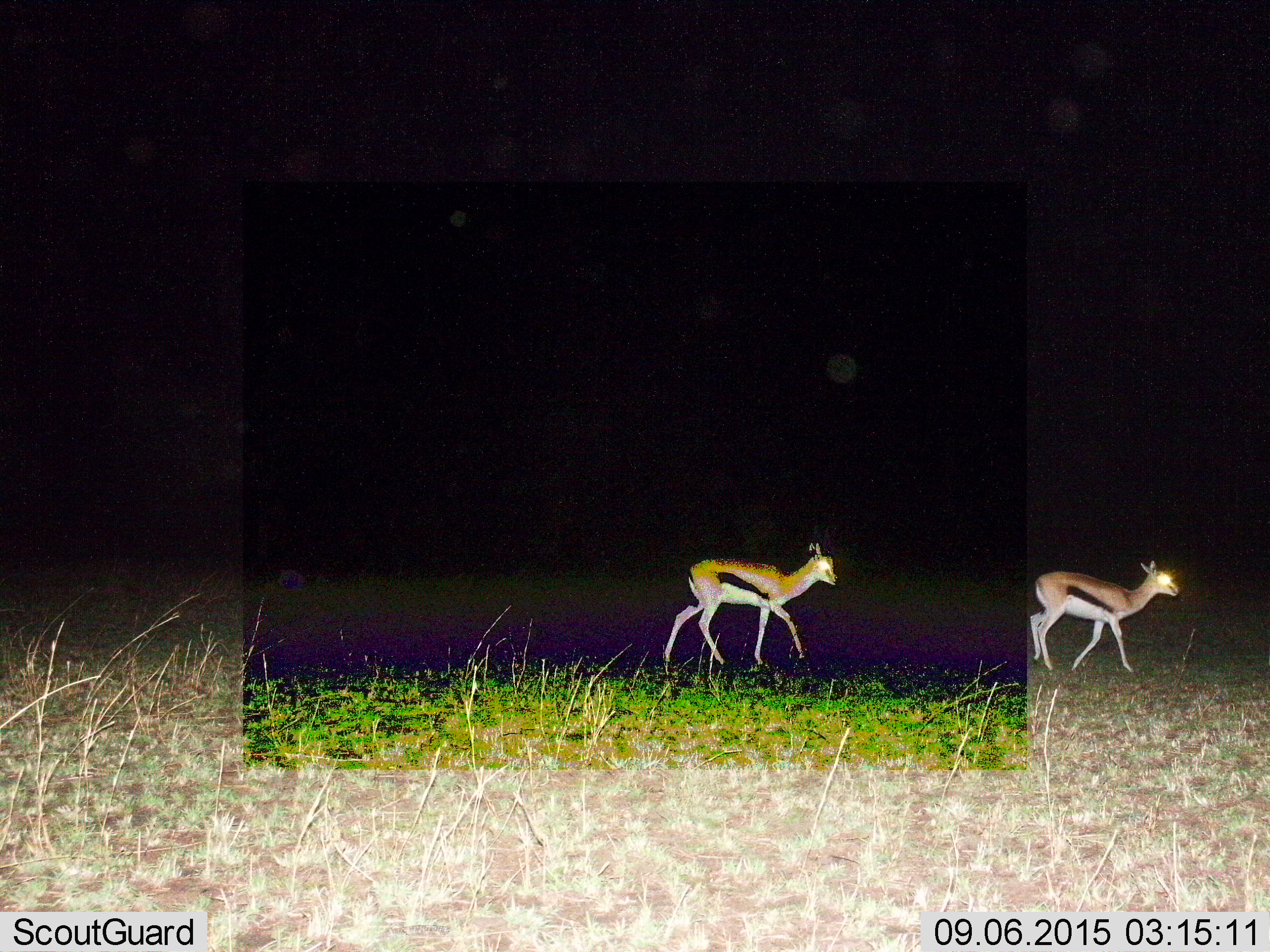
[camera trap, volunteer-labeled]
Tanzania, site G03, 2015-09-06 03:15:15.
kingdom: Animalia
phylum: Chordata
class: Mammalia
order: Artiodactyla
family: Bovidae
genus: Eudorcas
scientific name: Eudorcas thomsonii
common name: thomson's gazelle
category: gazellethomsons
Gazellethomsons (thomson's gazelle) (Eudorcas thomsonii), count 2. Behavior (volunteer vote fractions): standing 10%, resting 0%, moving 100%, interacting 0%. Young present (vote fraction): 0%. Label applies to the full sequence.